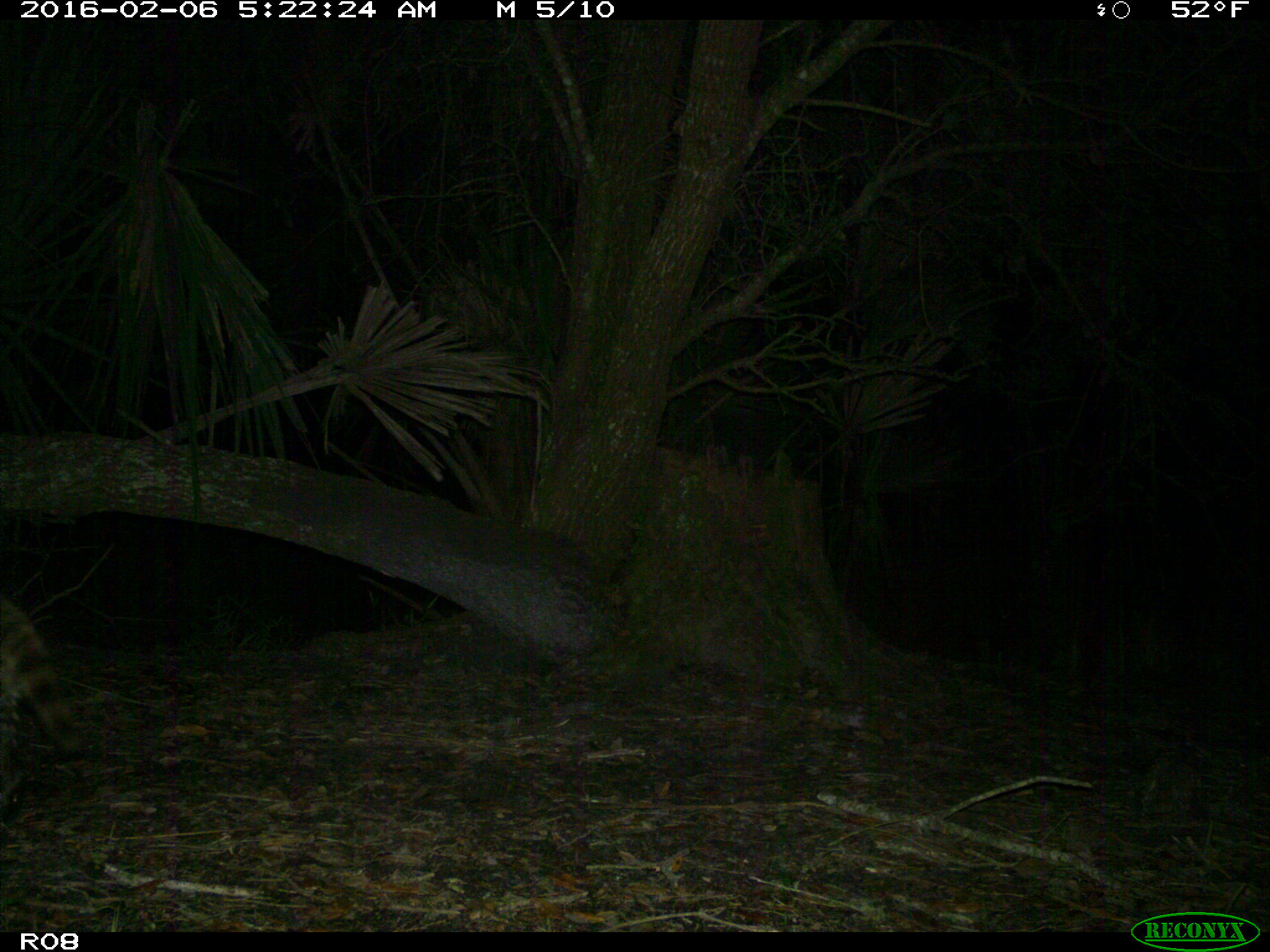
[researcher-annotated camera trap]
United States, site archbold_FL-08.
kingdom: Animalia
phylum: Chordata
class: Mammalia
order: Carnivora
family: Procyonidae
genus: Procyon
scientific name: Procyon lotor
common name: common raccoon